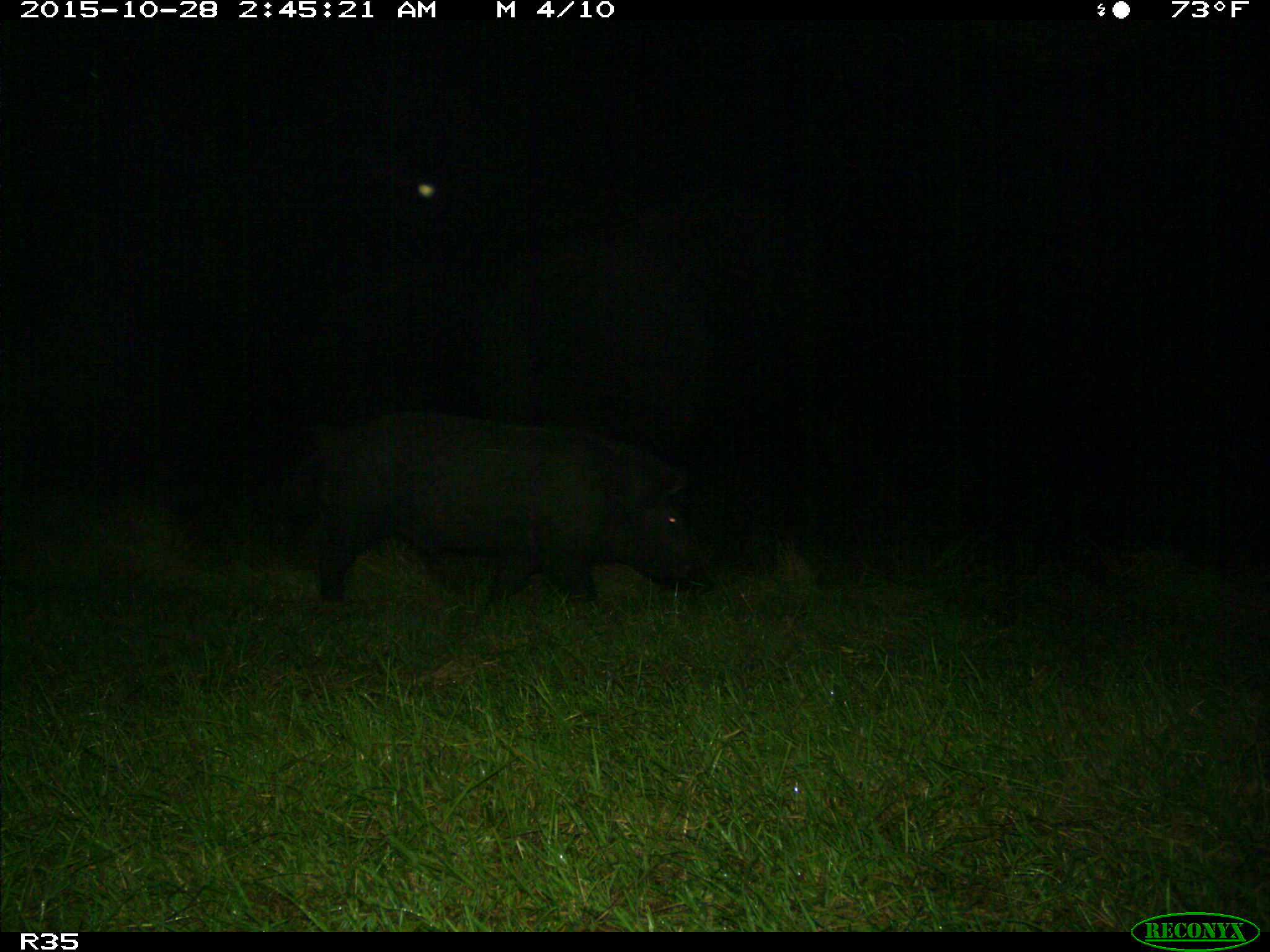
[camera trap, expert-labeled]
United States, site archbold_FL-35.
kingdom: Animalia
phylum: Chordata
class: Mammalia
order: Artiodactyla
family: Suidae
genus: Sus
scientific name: Sus scrofa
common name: wild boar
Sus scrofa (wild boar).